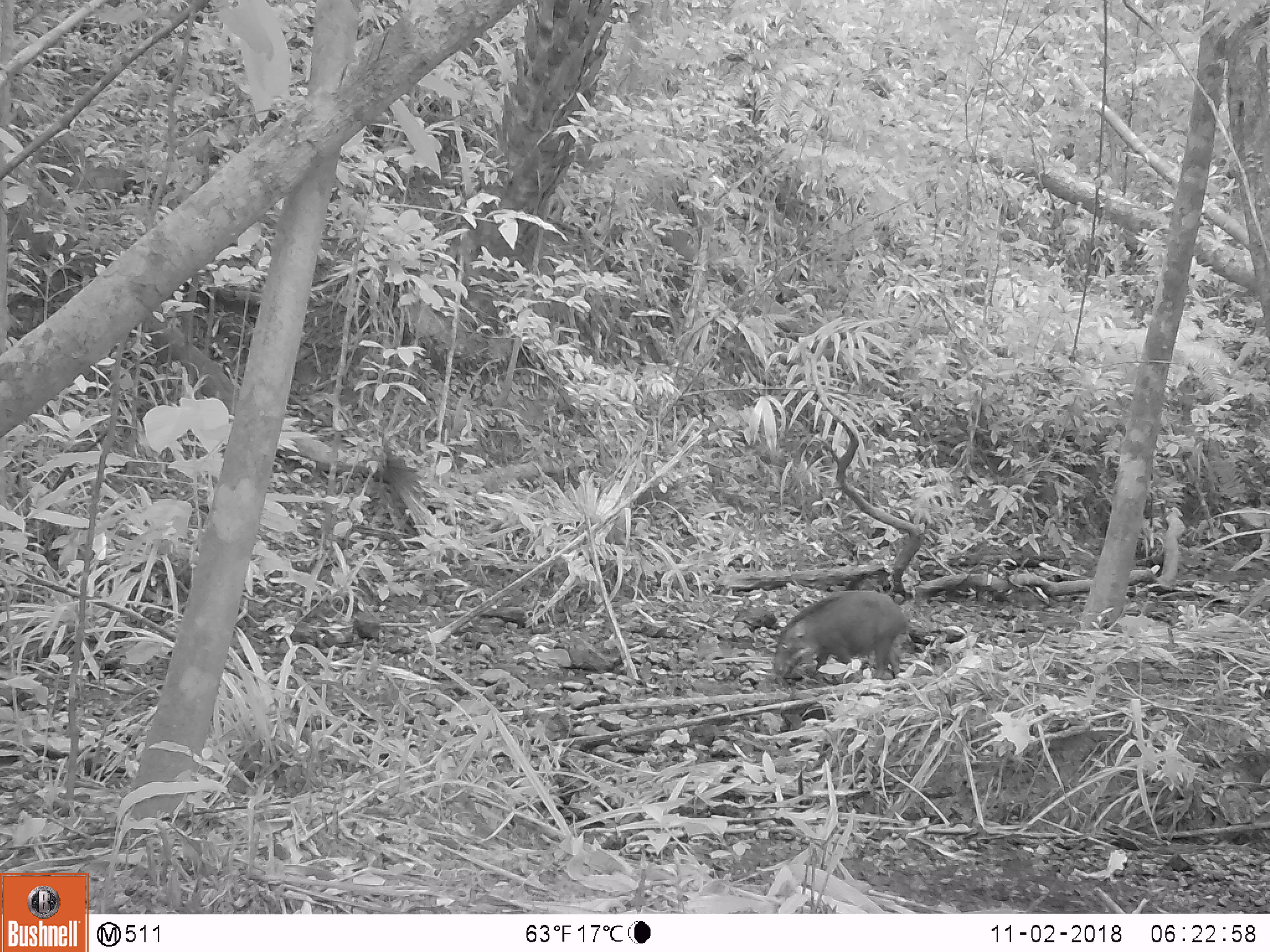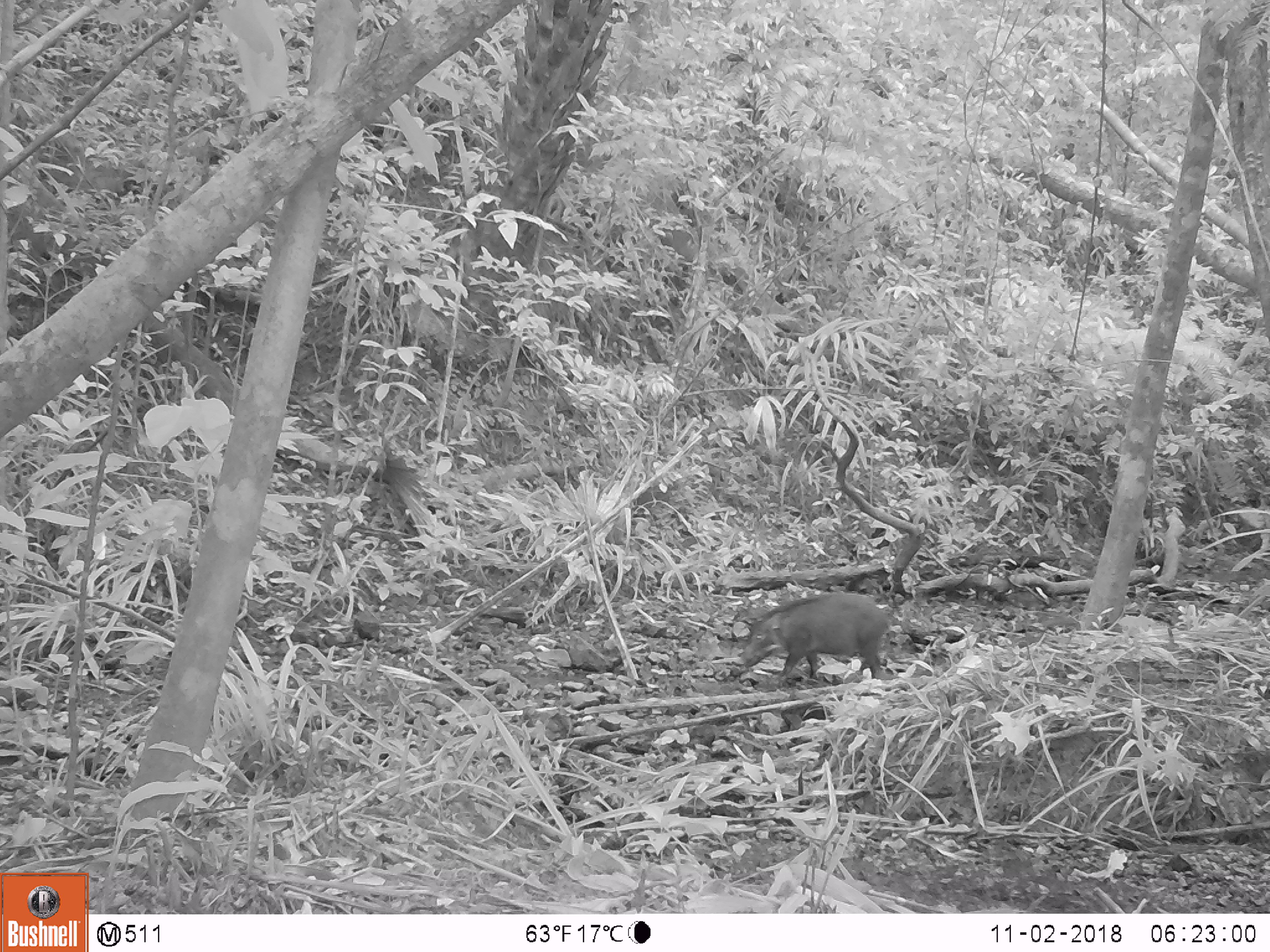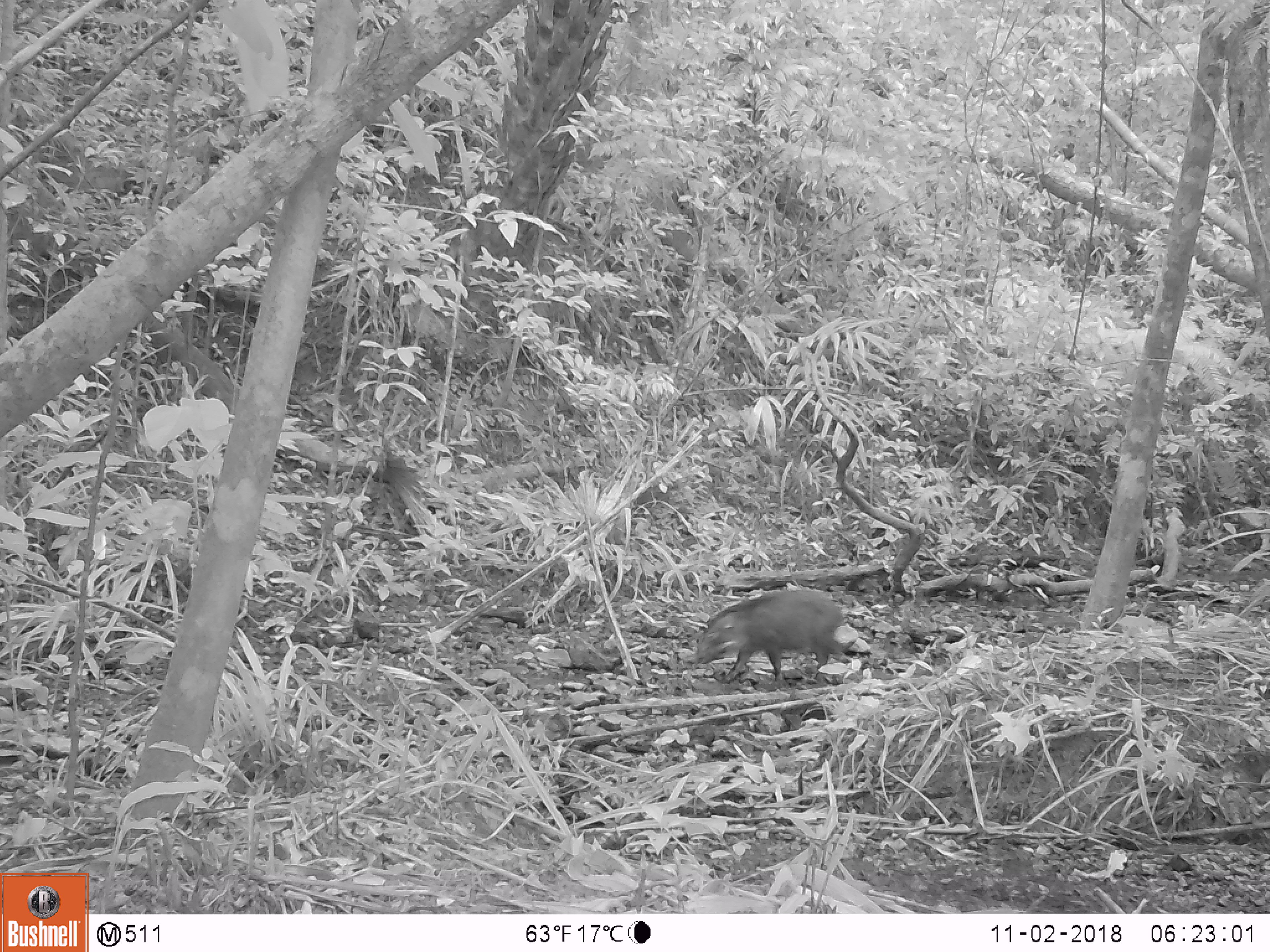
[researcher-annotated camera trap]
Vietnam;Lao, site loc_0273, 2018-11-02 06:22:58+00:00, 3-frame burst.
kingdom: Animalia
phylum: Chordata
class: Mammalia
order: Artiodactyla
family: Suidae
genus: Sus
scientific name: Sus scrofa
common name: eurasian wild pig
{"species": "eurasian wild pig (Sus scrofa)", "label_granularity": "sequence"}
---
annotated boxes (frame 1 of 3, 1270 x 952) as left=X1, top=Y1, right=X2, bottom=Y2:
eurasian wild pig: left=774, top=590, right=909, bottom=684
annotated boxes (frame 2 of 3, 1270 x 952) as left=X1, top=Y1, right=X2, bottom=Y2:
eurasian wild pig: left=739, top=593, right=896, bottom=682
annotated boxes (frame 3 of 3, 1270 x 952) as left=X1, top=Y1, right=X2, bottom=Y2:
eurasian wild pig: left=695, top=589, right=857, bottom=684